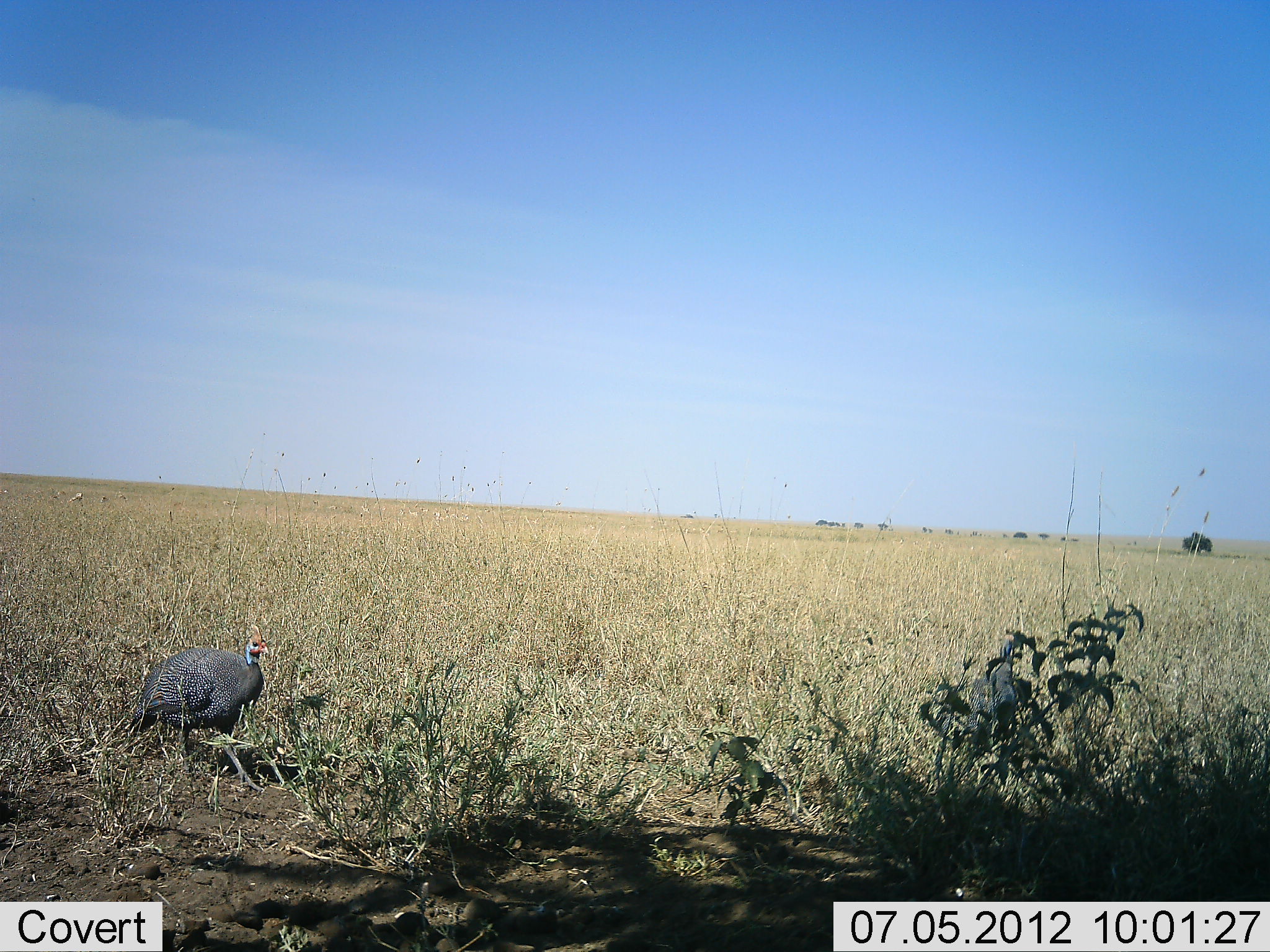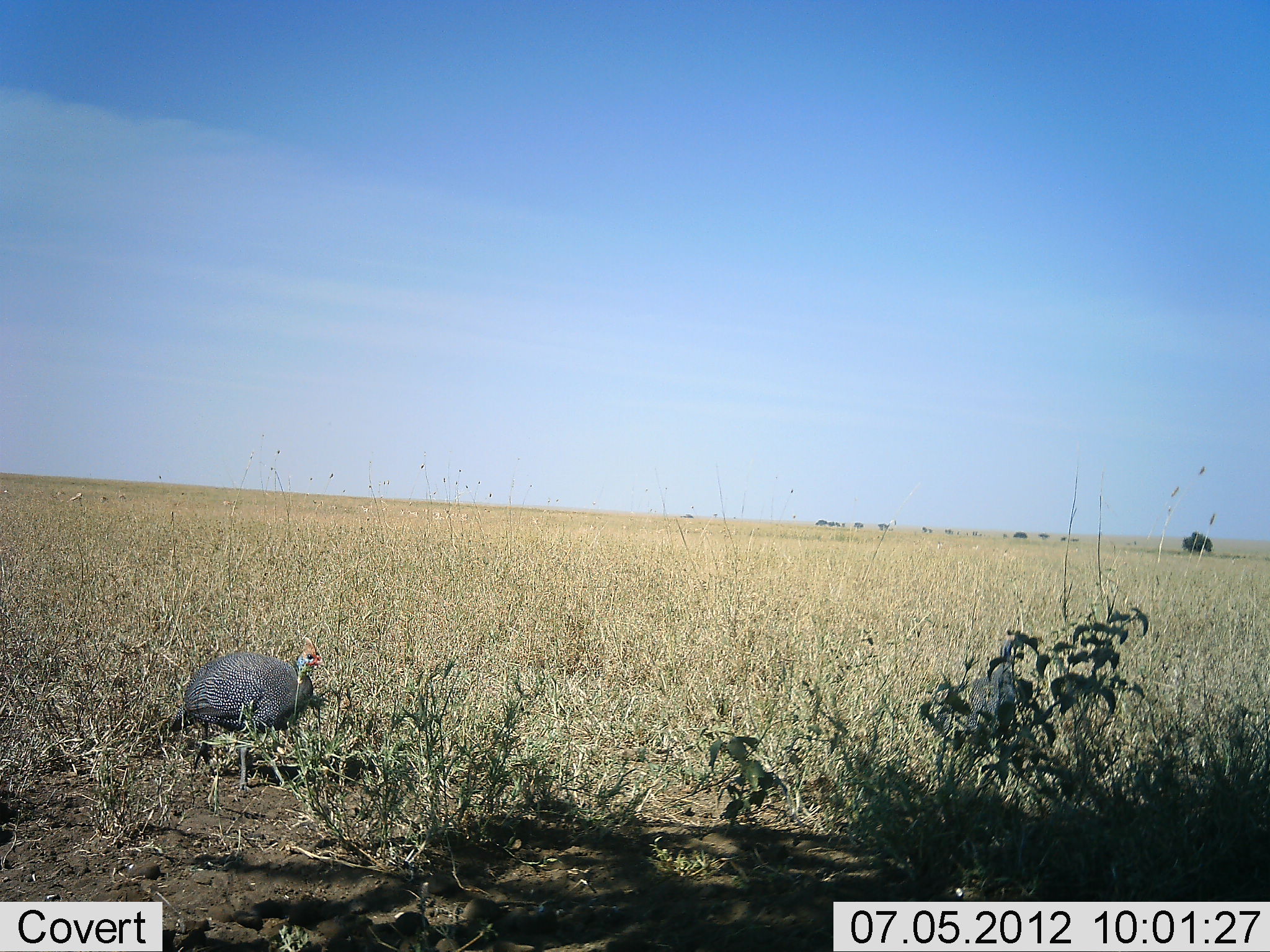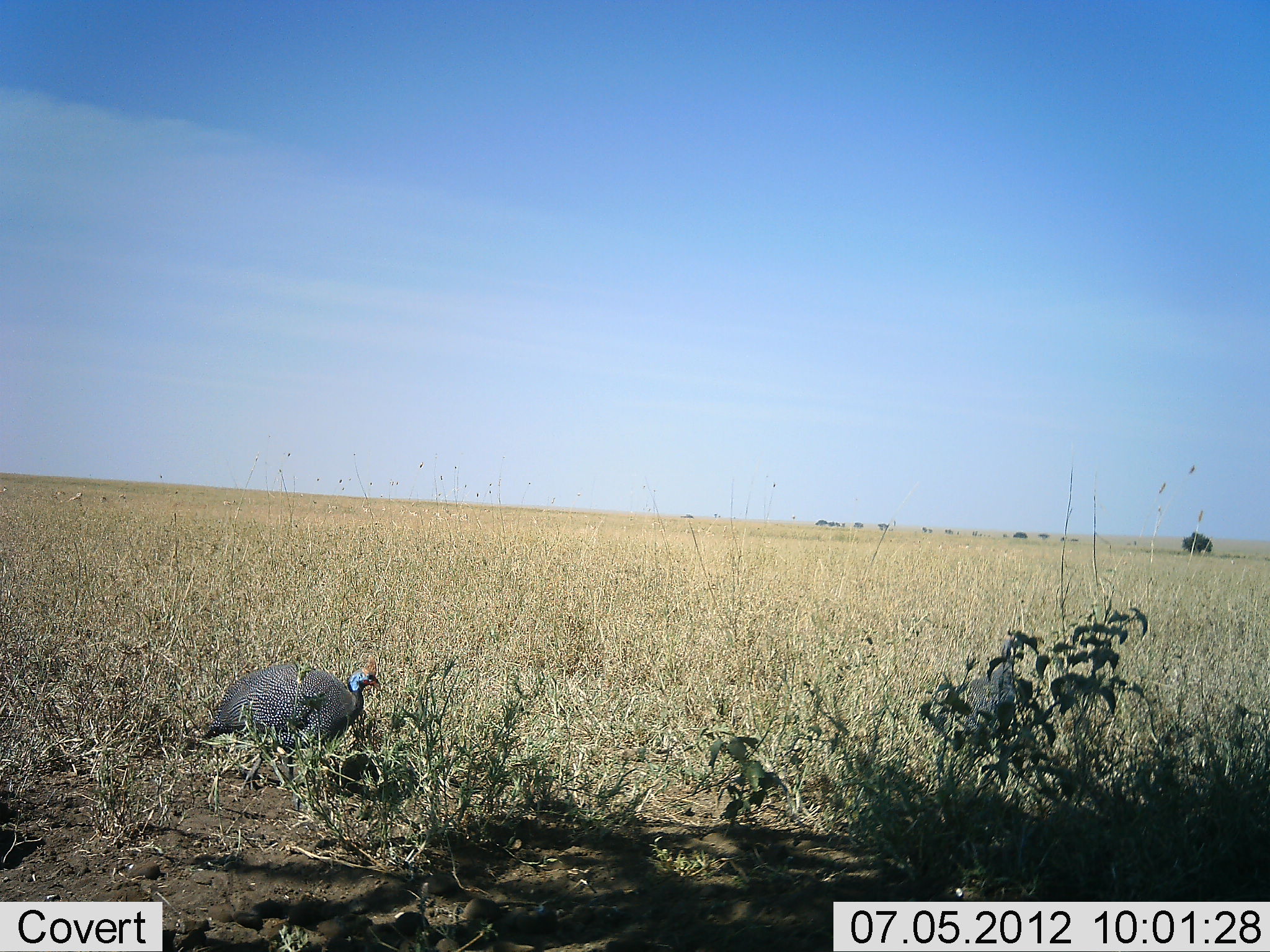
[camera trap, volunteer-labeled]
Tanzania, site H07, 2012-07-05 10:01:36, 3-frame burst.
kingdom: Animalia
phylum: Chordata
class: Aves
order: Galliformes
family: Numididae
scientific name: Numididae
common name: guinea fowl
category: guineafowl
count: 2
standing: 50%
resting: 10%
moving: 80%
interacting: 0%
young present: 0%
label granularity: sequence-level